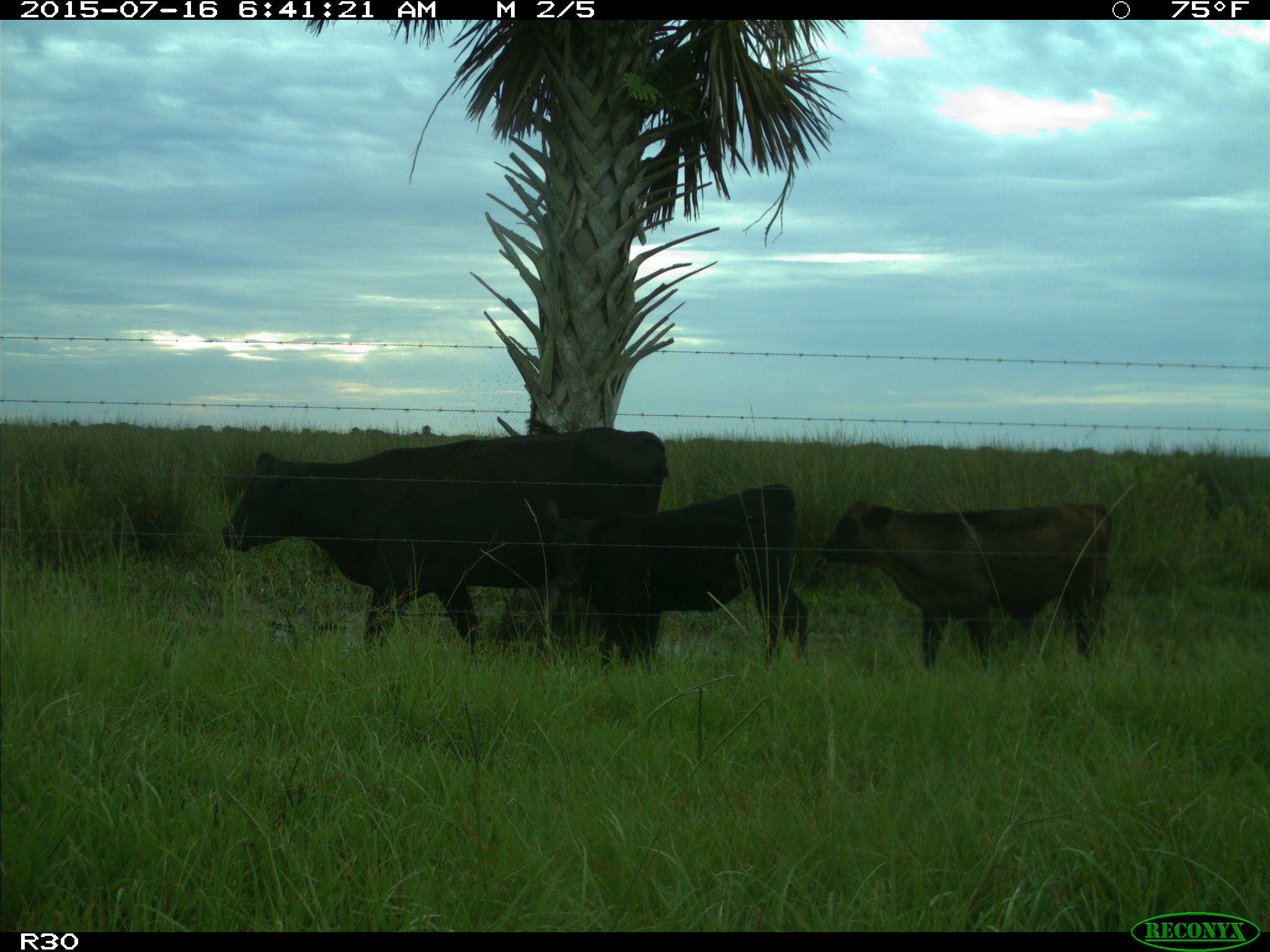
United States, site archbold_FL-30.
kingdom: Animalia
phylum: Chordata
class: Mammalia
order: Artiodactyla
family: Bovidae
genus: Bos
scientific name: Bos taurus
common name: domestic cow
Bos taurus (domestic cow).